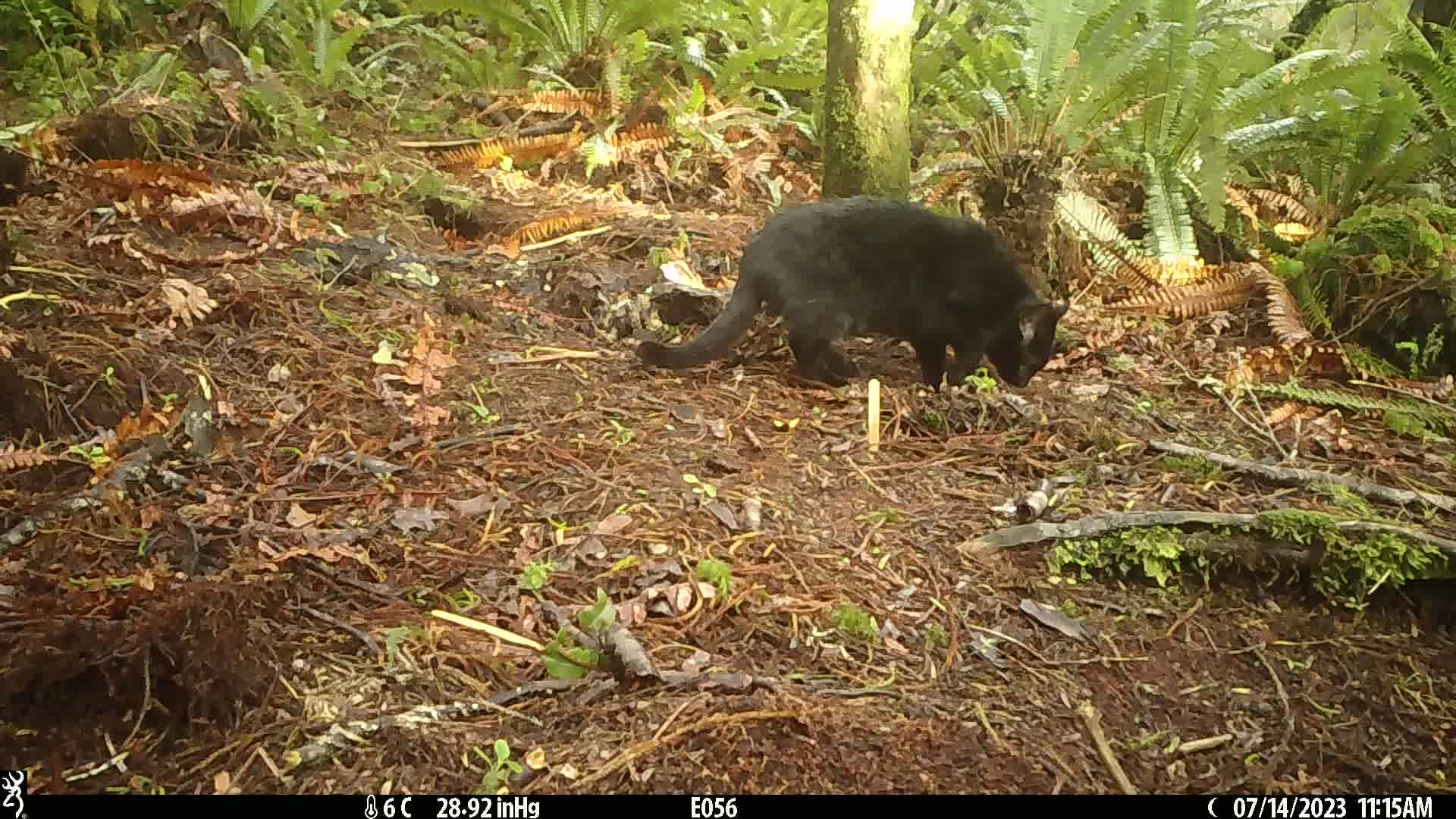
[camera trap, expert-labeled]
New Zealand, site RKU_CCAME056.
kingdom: Animalia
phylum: Chordata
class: Mammalia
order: Carnivora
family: Felidae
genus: Felis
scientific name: Felis catus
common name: domestic cat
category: cat